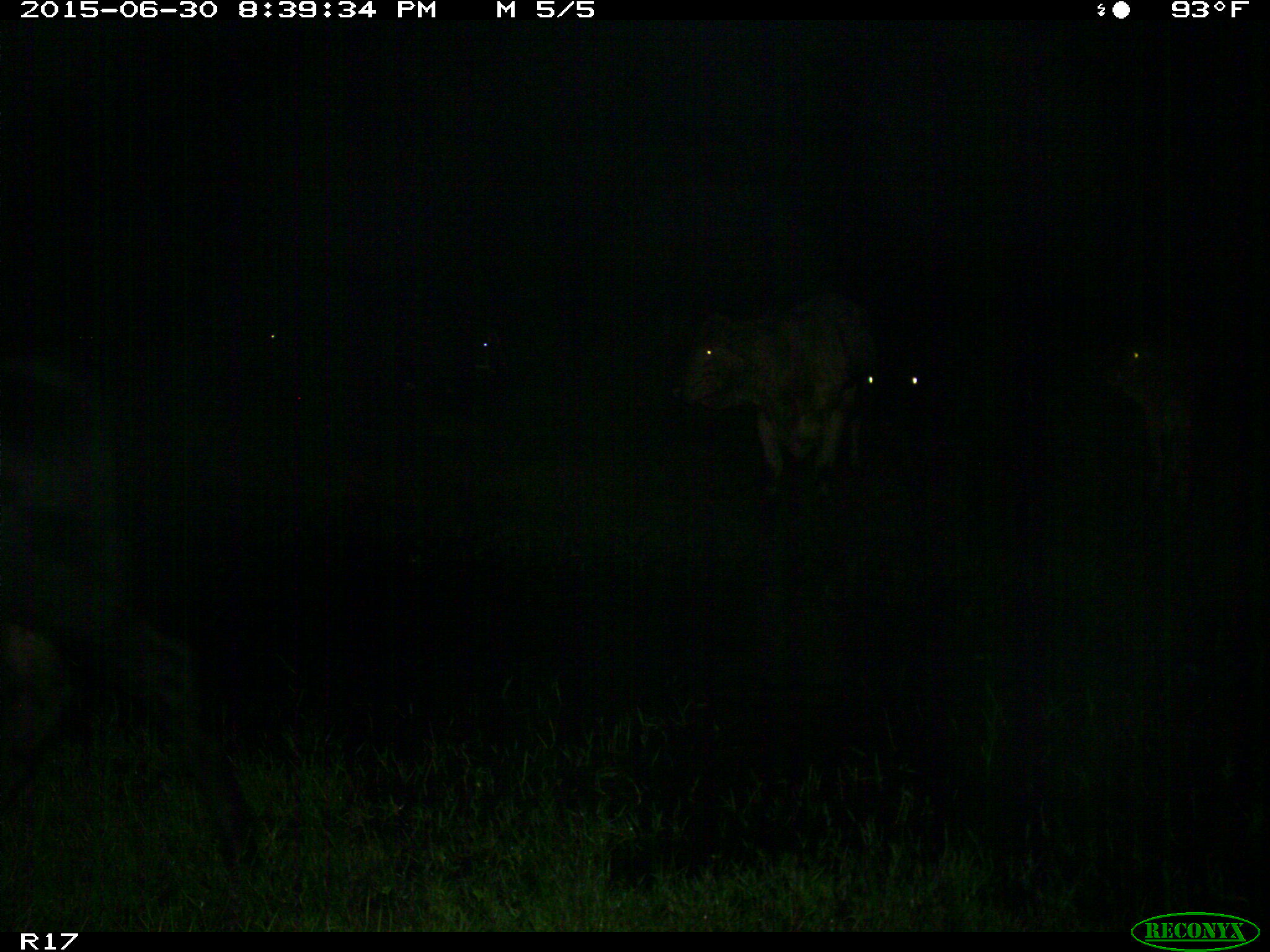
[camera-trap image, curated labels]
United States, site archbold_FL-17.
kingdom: Animalia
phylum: Chordata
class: Mammalia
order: Artiodactyla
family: Bovidae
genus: Bos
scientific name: Bos taurus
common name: domestic cow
Bos taurus (domestic cow).